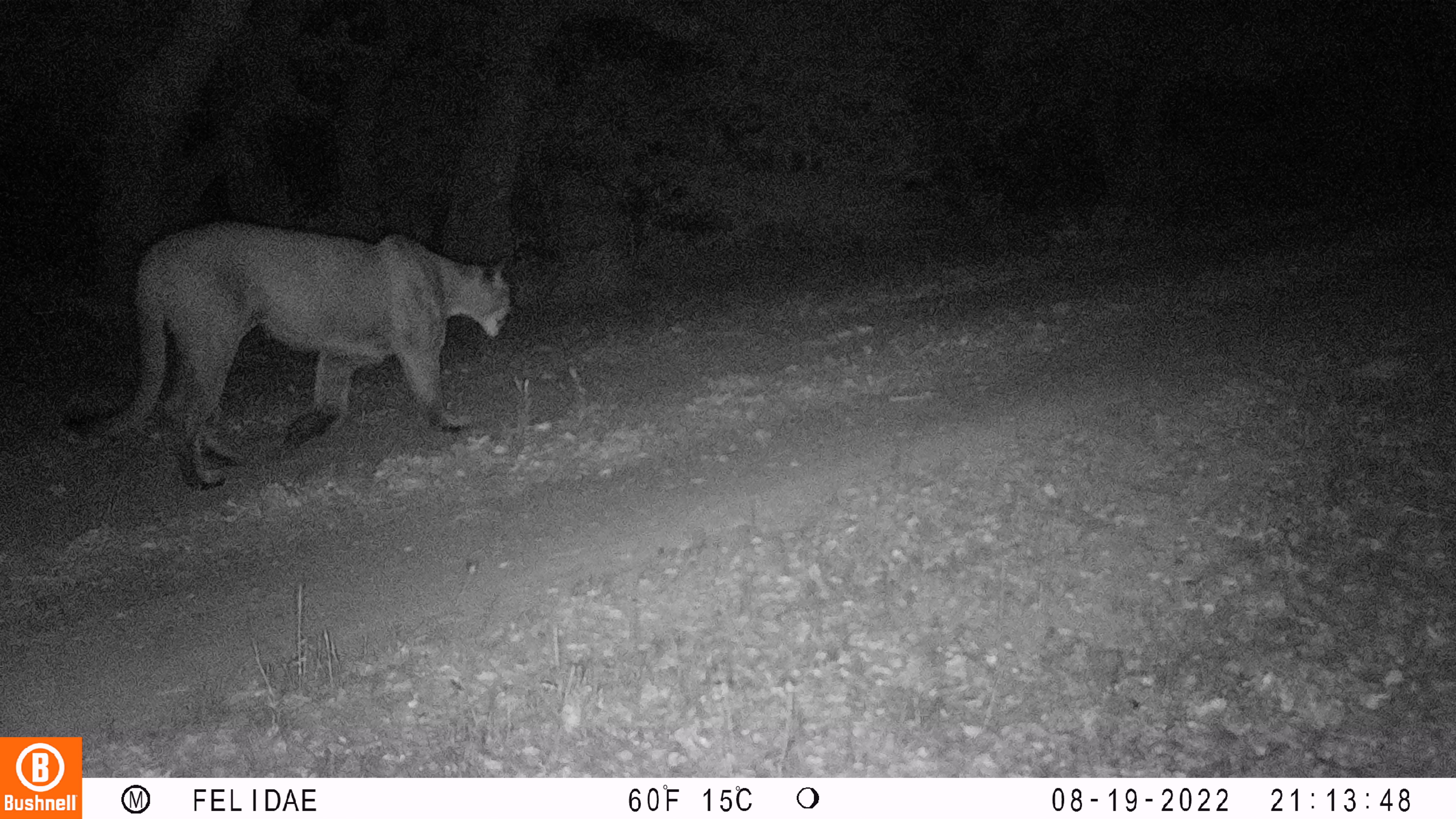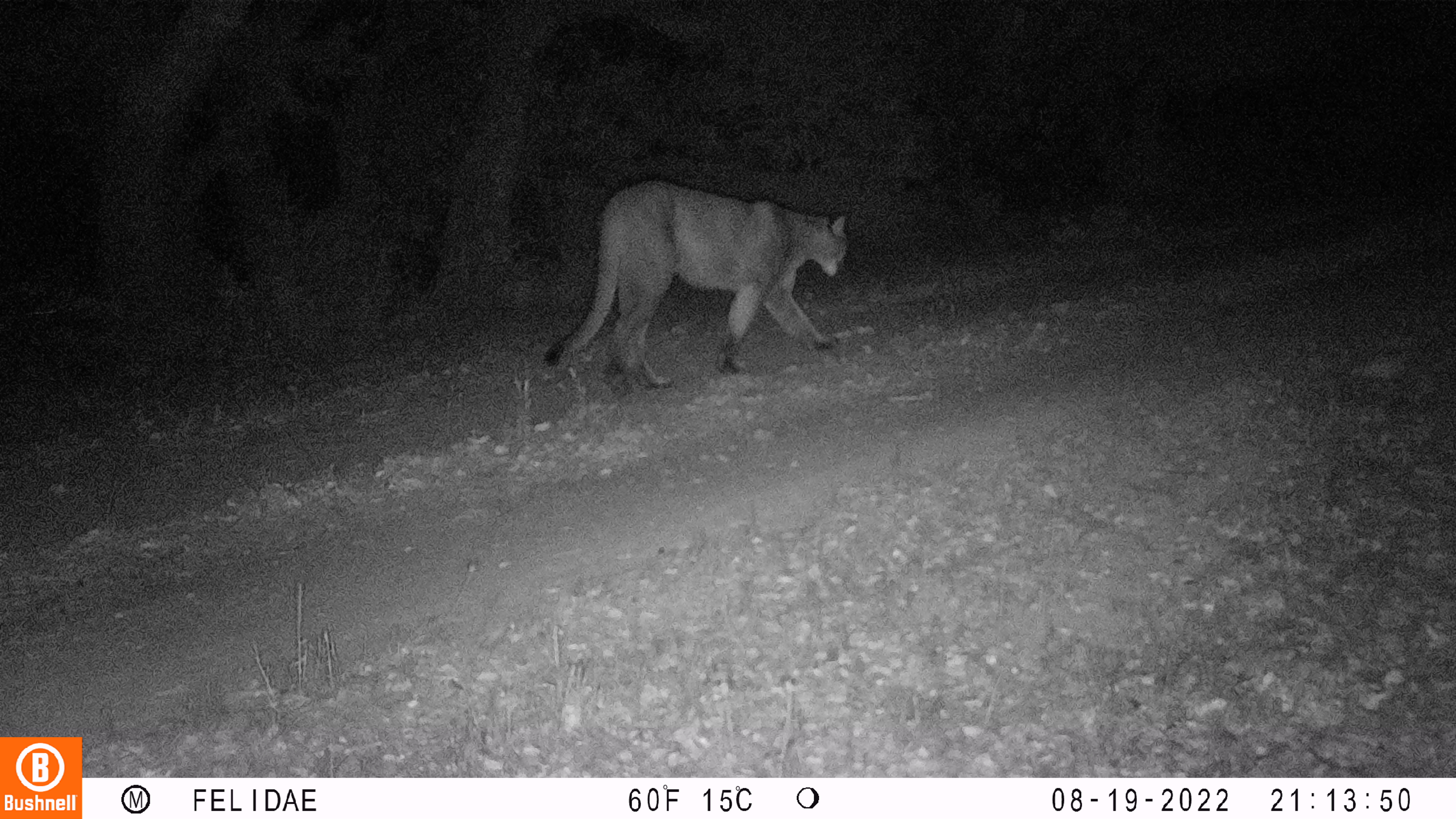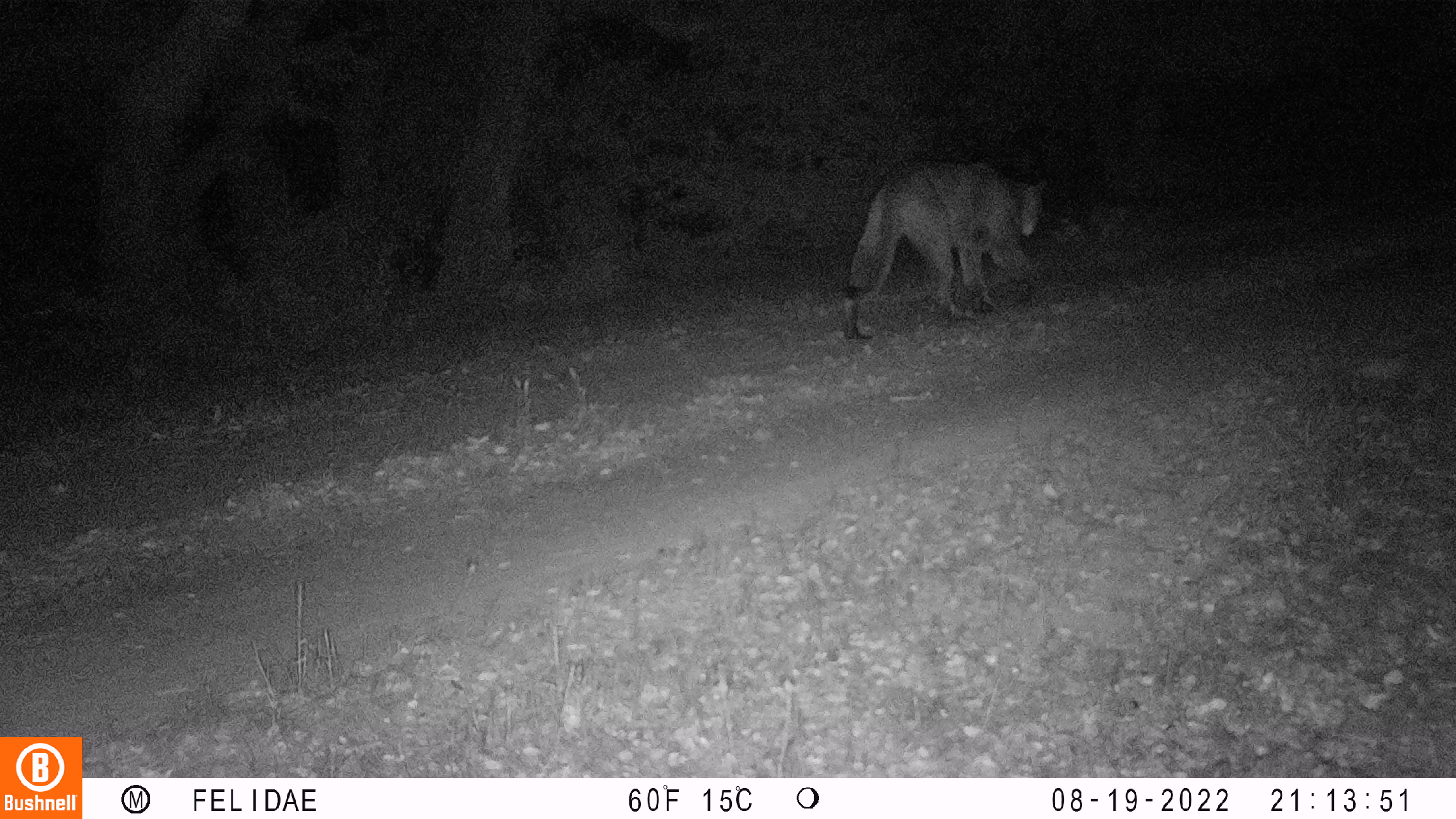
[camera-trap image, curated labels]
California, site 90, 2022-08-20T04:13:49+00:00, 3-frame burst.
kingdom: Animalia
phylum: Chordata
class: Mammalia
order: Carnivora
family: Felidae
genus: Puma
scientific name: Puma concolor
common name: puma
Puma (Puma concolor).